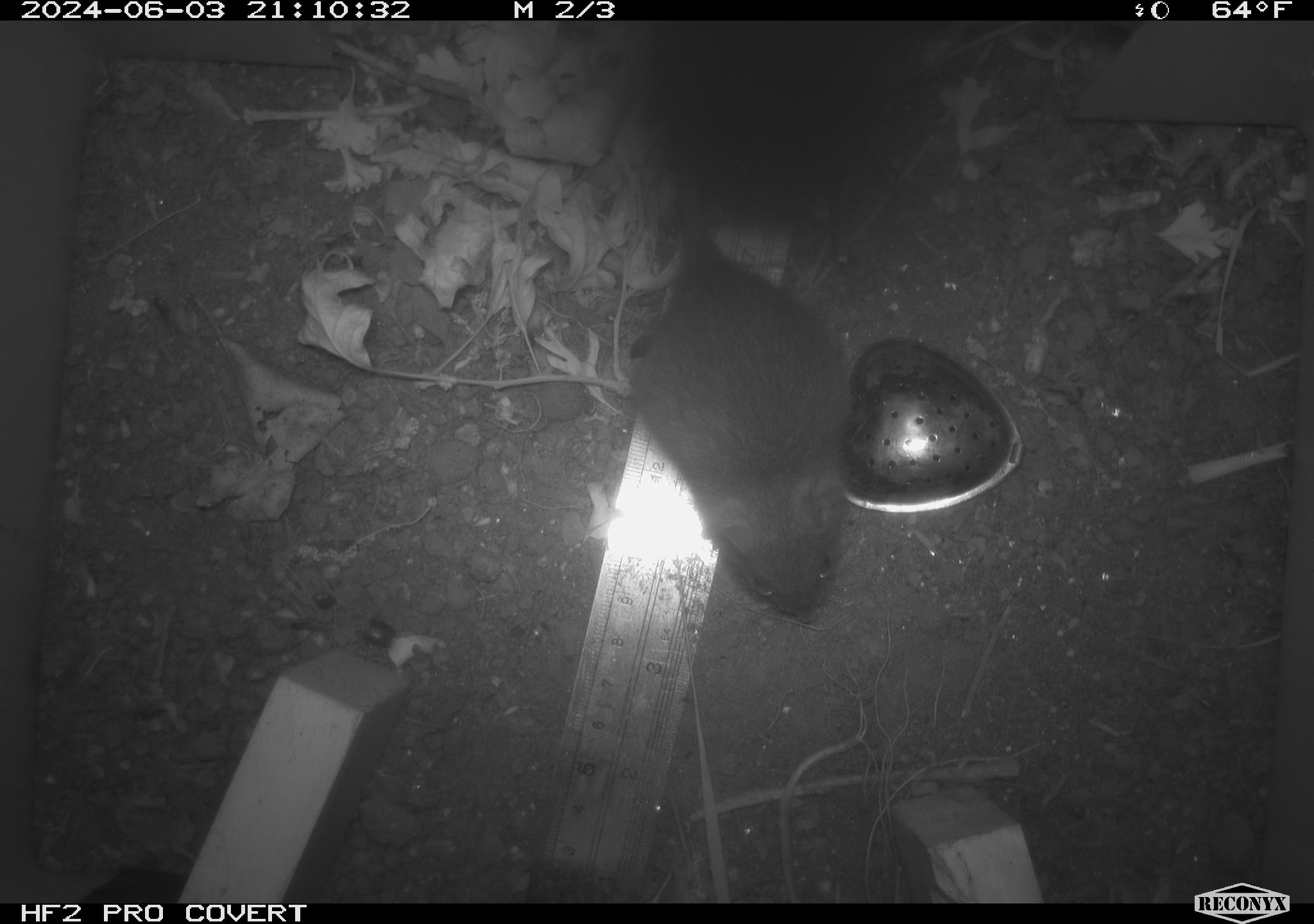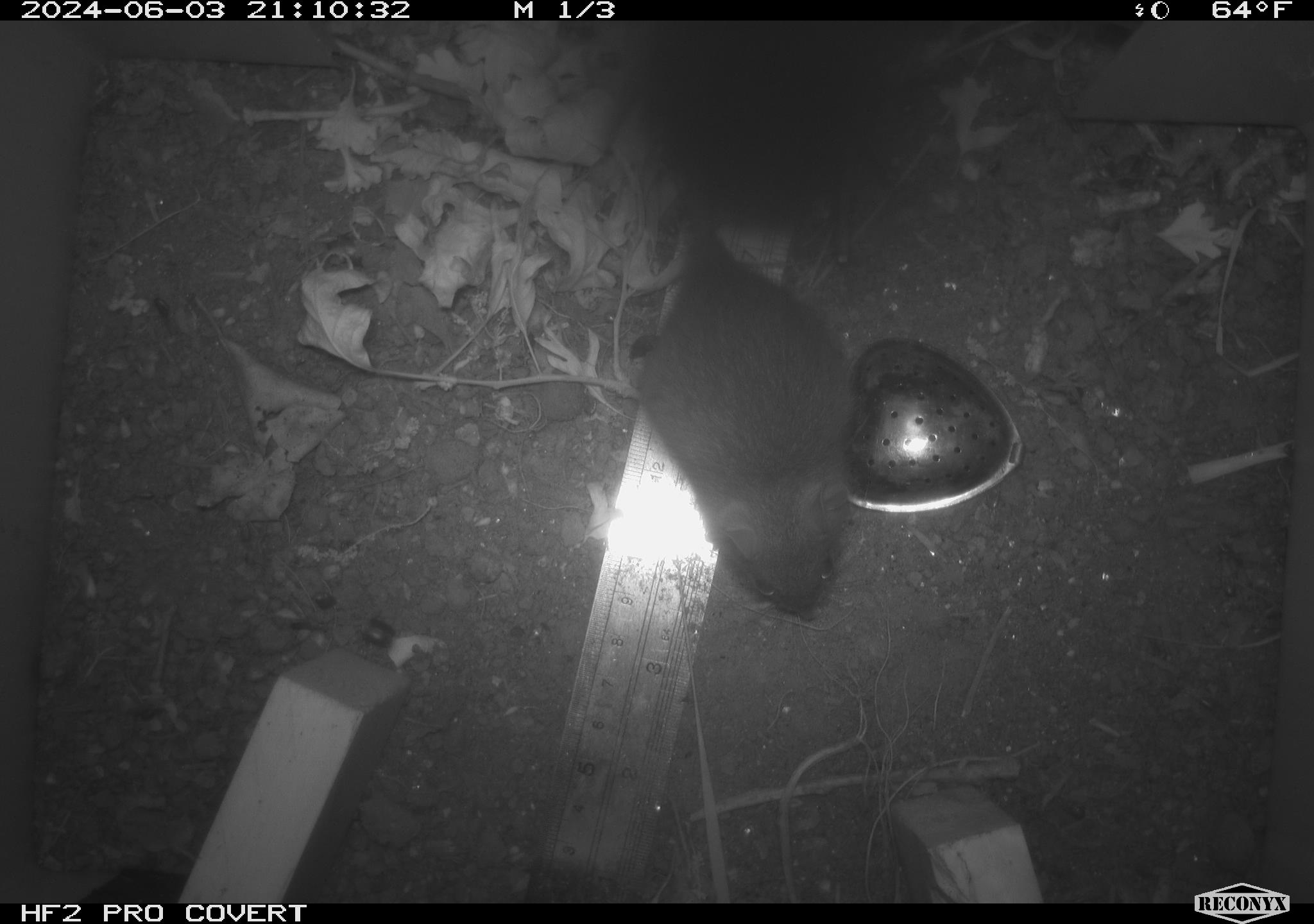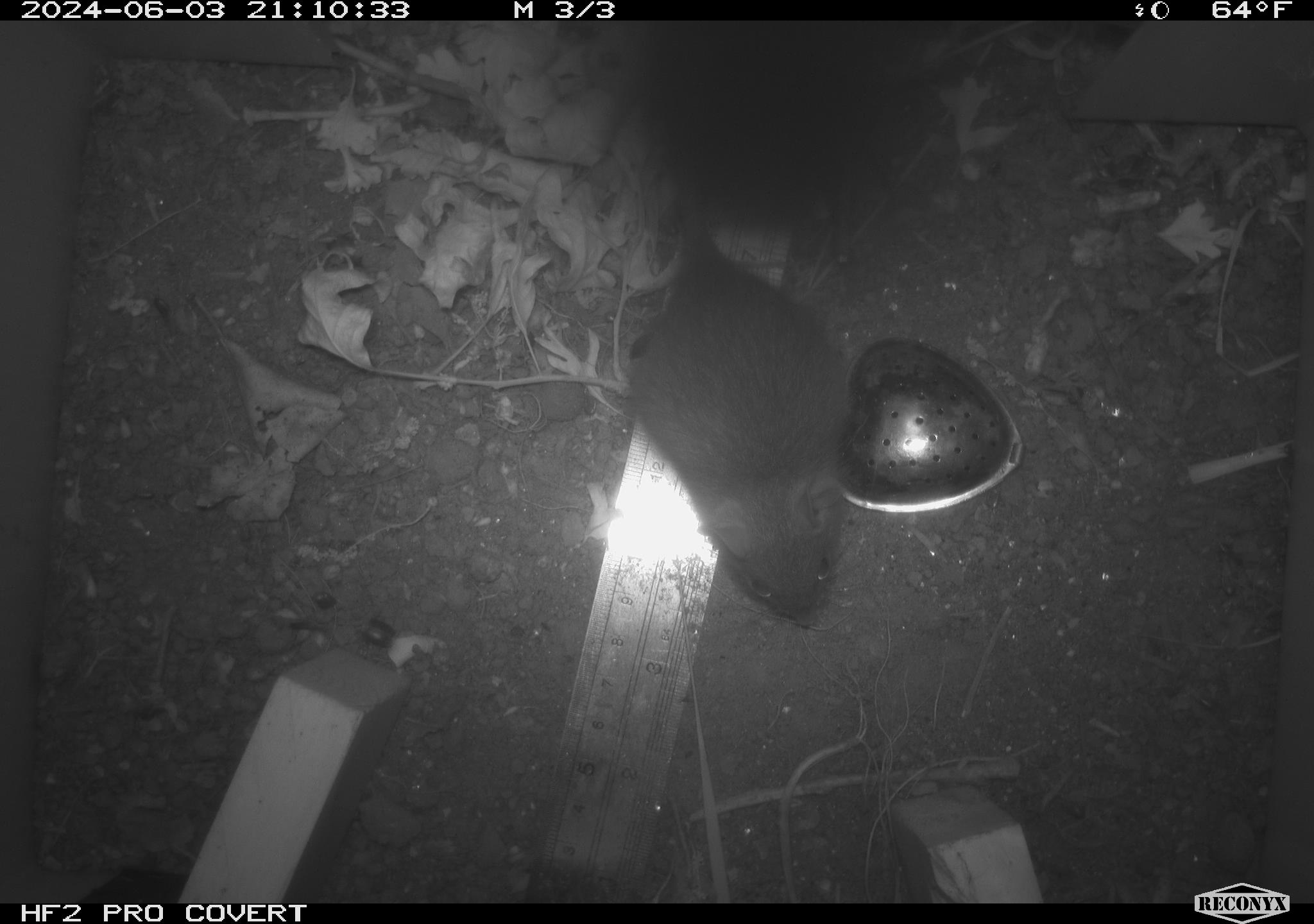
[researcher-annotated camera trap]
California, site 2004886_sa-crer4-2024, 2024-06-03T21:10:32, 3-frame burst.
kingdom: Animalia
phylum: Chordata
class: Mammalia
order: Rodentia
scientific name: Rodentia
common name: mouse species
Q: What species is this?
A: Mouse species (Rodentia).